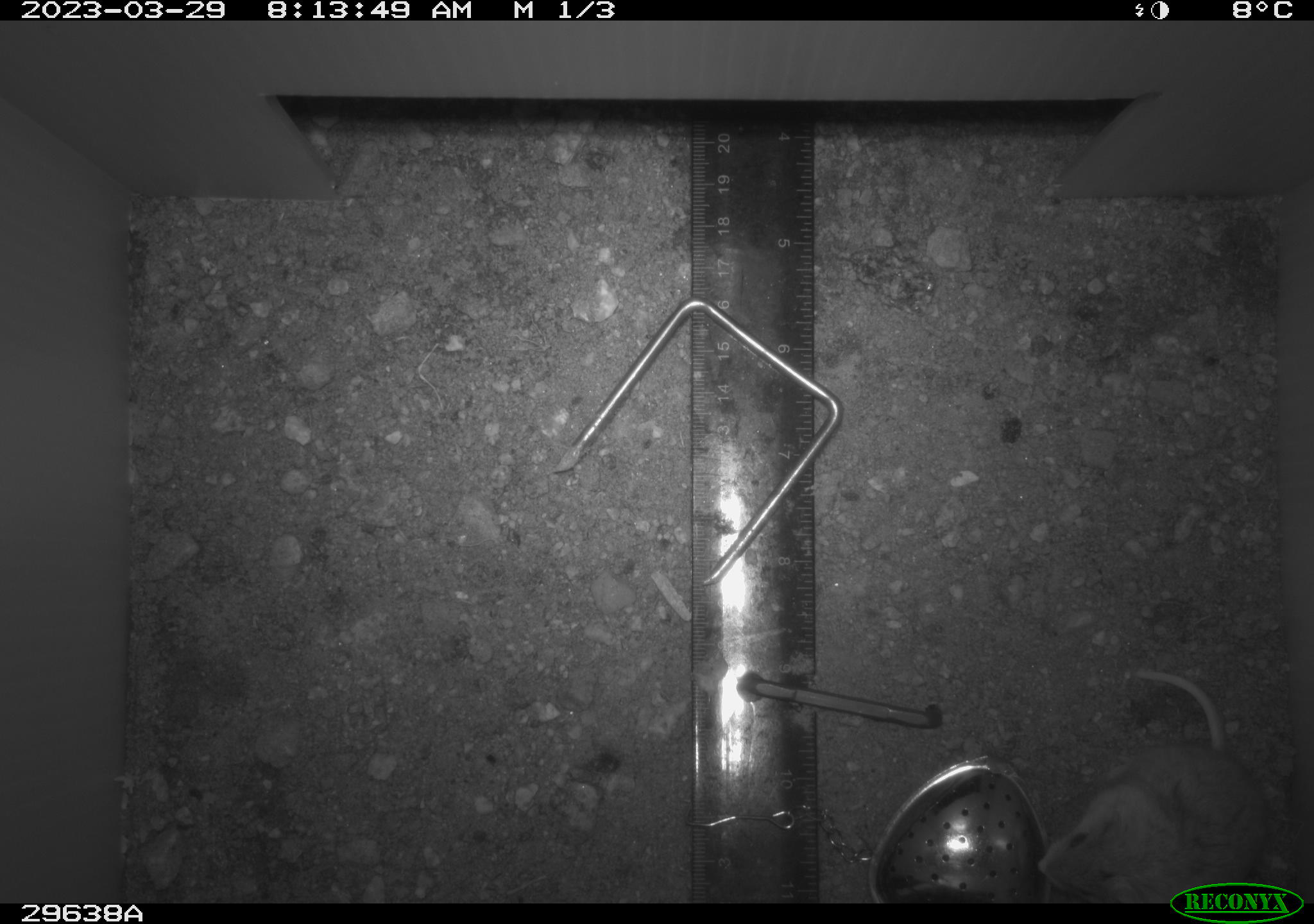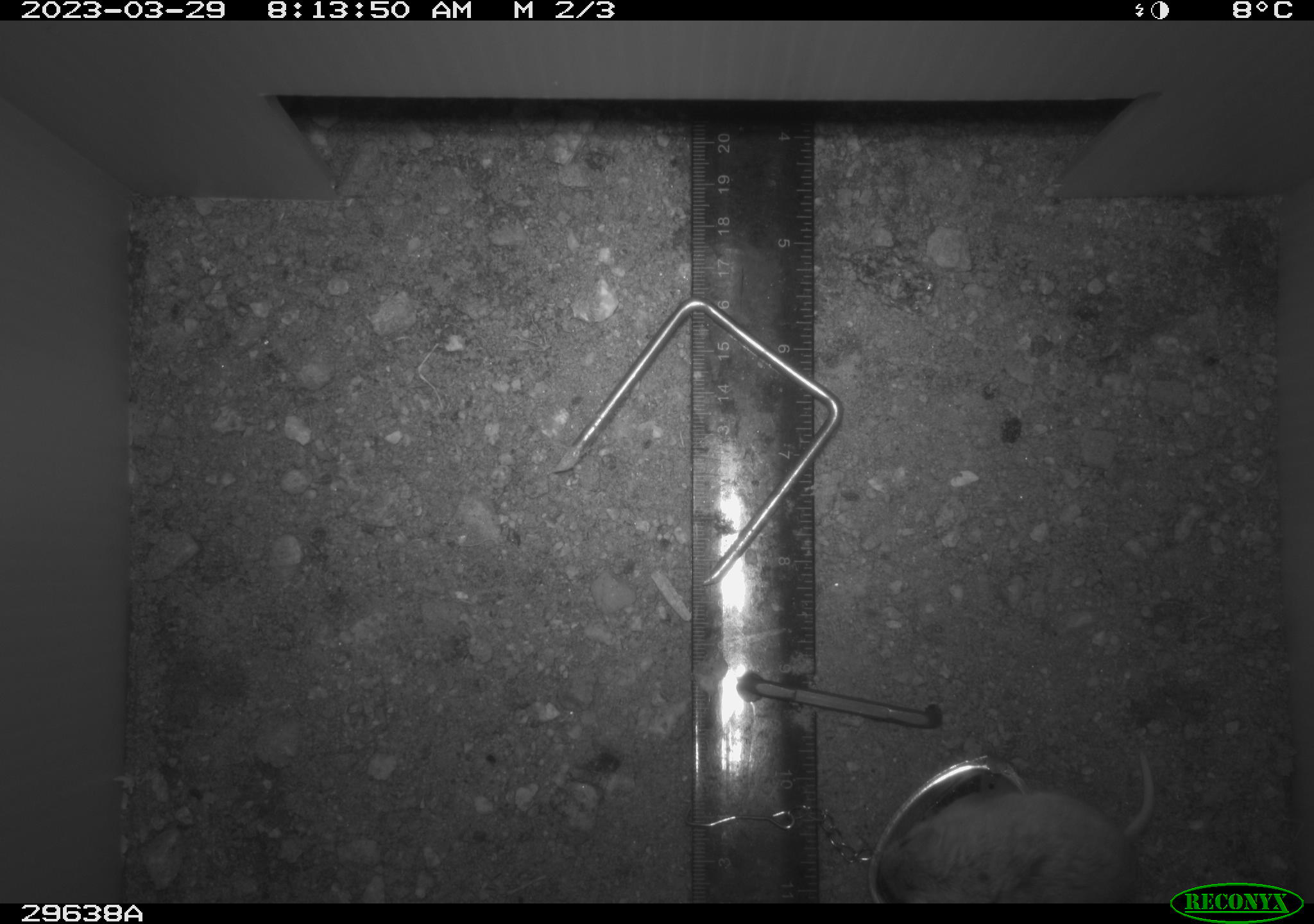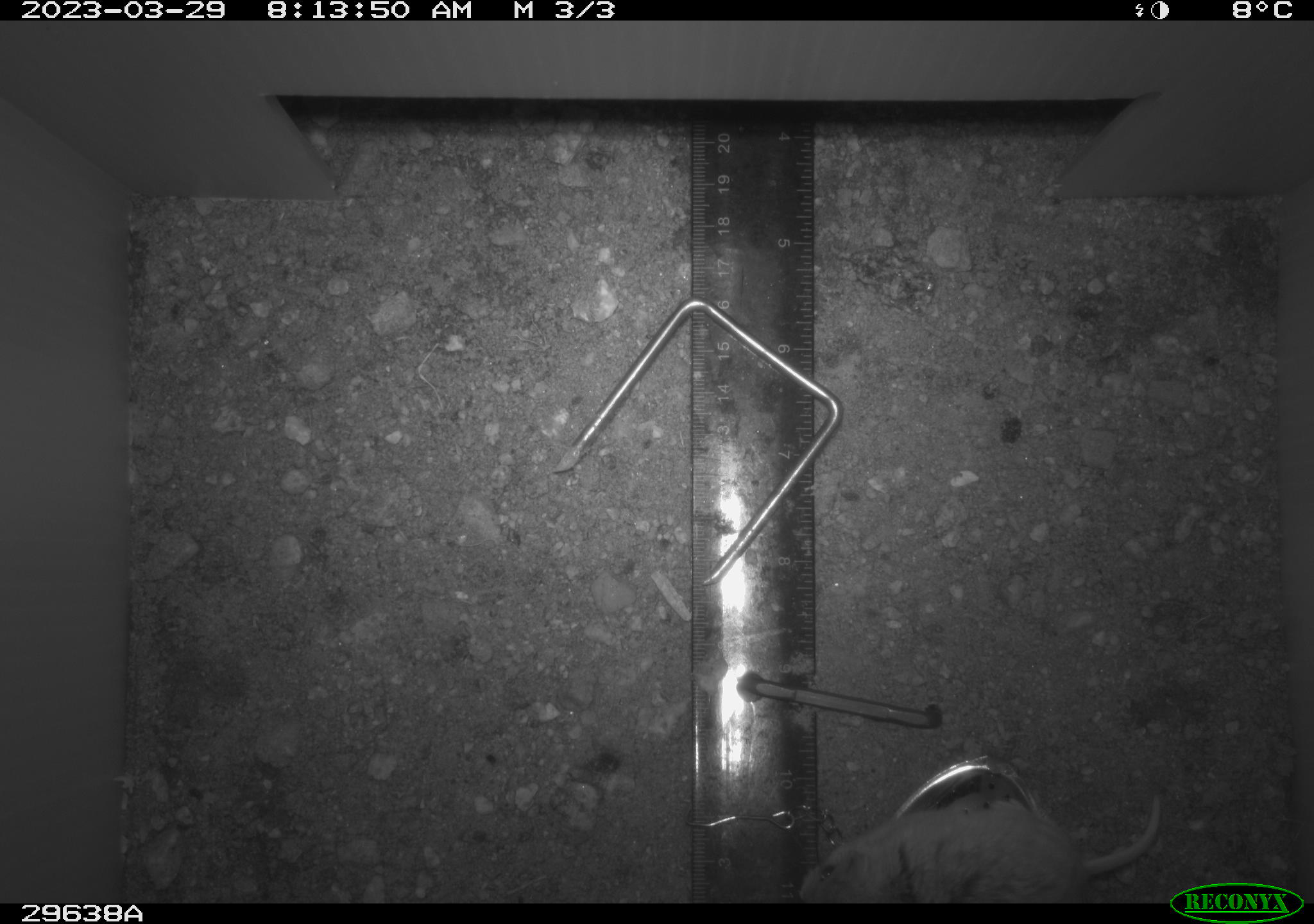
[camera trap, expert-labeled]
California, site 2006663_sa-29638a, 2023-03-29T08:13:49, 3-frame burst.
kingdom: Animalia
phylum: Chordata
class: Mammalia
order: Rodentia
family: Cricetidae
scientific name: Arvicolinae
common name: voles, lemmings, and muskrats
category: arvicolinae subfamily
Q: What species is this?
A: Arvicolinae subfamily (voles, lemmings, and muskrats) (Arvicolinae).